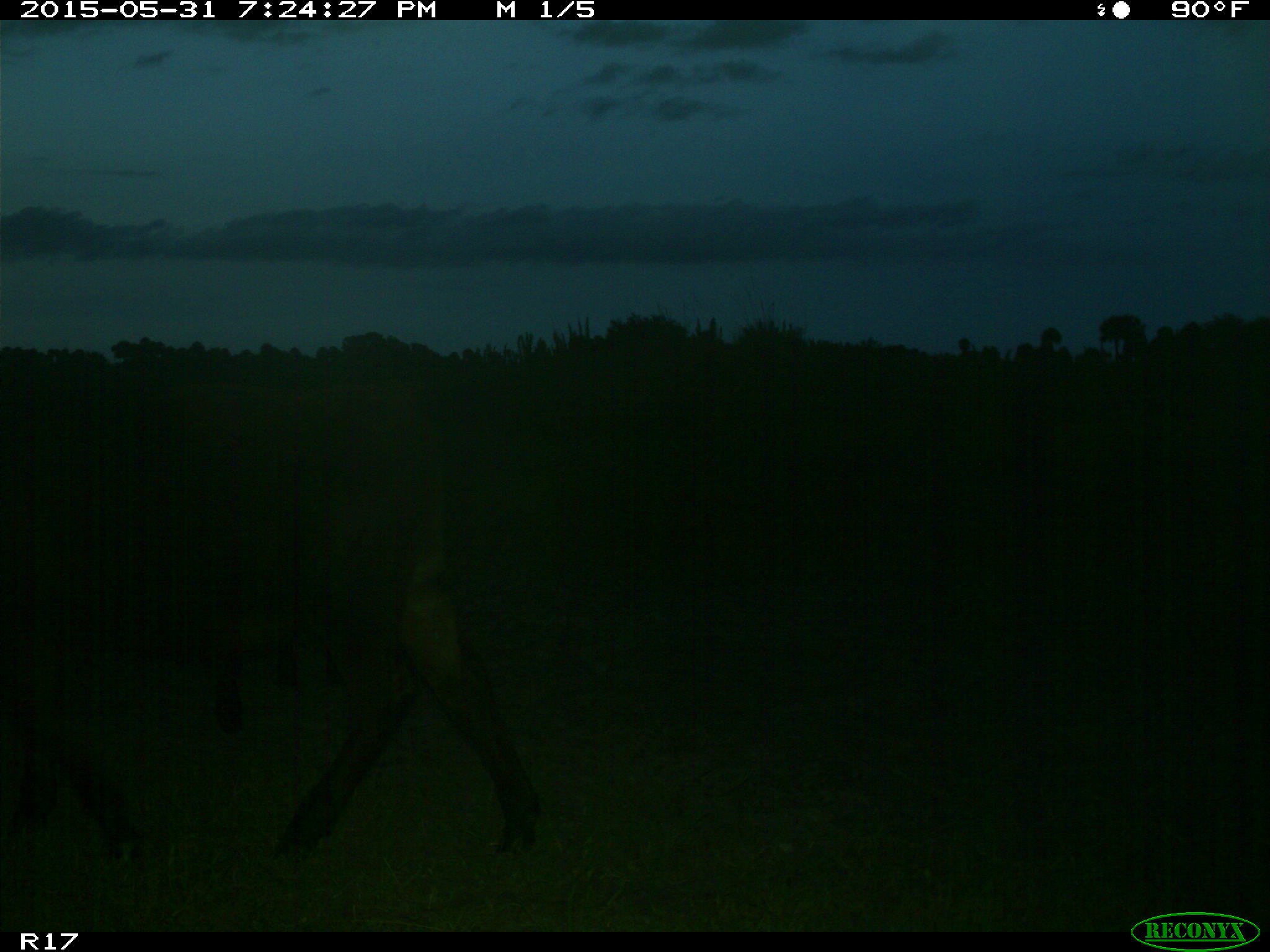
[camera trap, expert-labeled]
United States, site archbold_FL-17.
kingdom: Animalia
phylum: Chordata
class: Mammalia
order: Artiodactyla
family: Bovidae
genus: Bos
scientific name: Bos taurus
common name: domestic cow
Bos taurus (domestic cow).